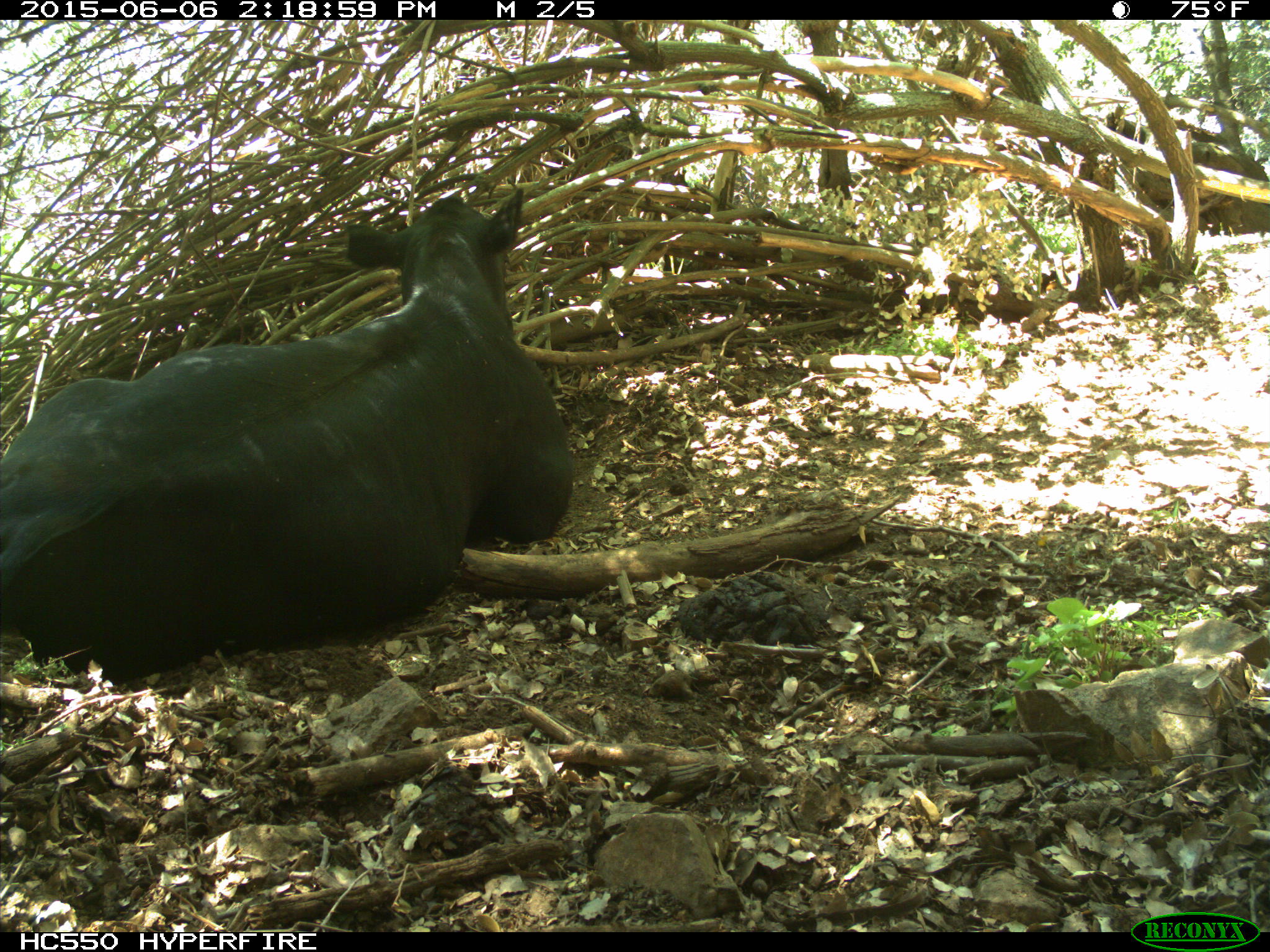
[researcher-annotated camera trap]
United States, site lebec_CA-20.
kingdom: Animalia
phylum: Chordata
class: Mammalia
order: Artiodactyla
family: Bovidae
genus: Bos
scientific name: Bos taurus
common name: domestic cow